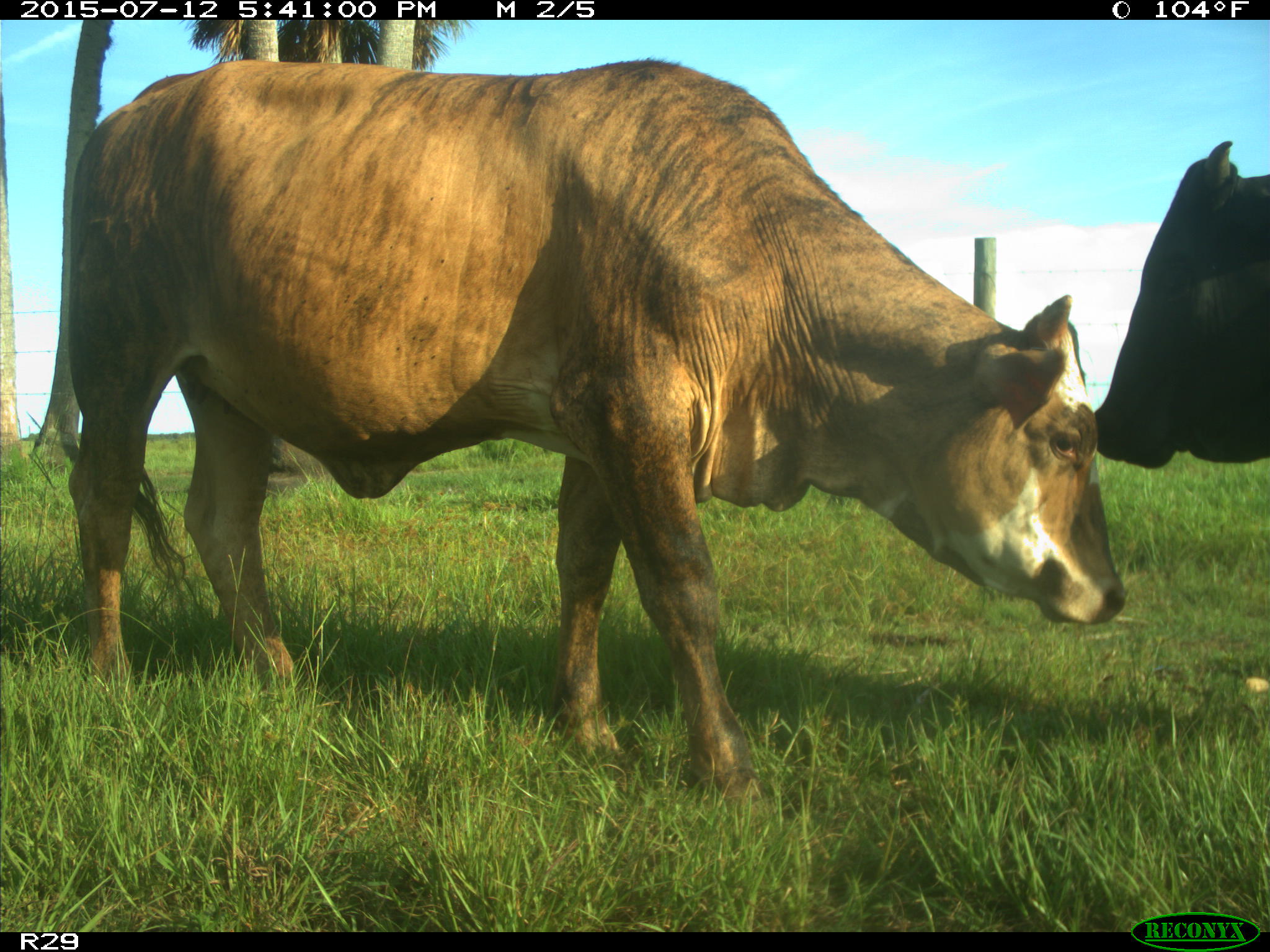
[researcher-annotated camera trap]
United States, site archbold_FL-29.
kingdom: Animalia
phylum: Chordata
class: Mammalia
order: Artiodactyla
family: Bovidae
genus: Bos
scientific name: Bos taurus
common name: domestic cow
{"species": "Bos taurus (domestic cow)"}